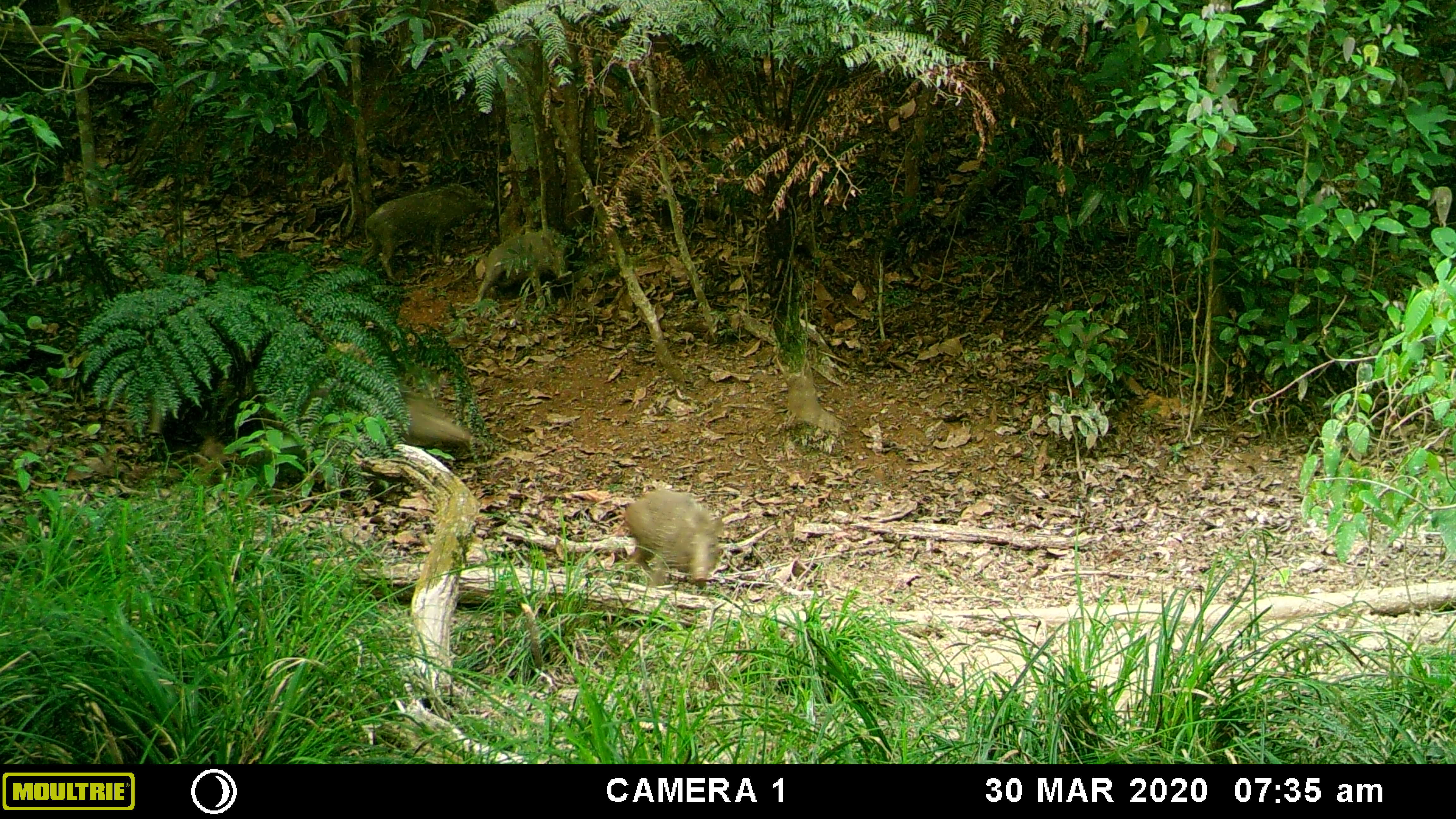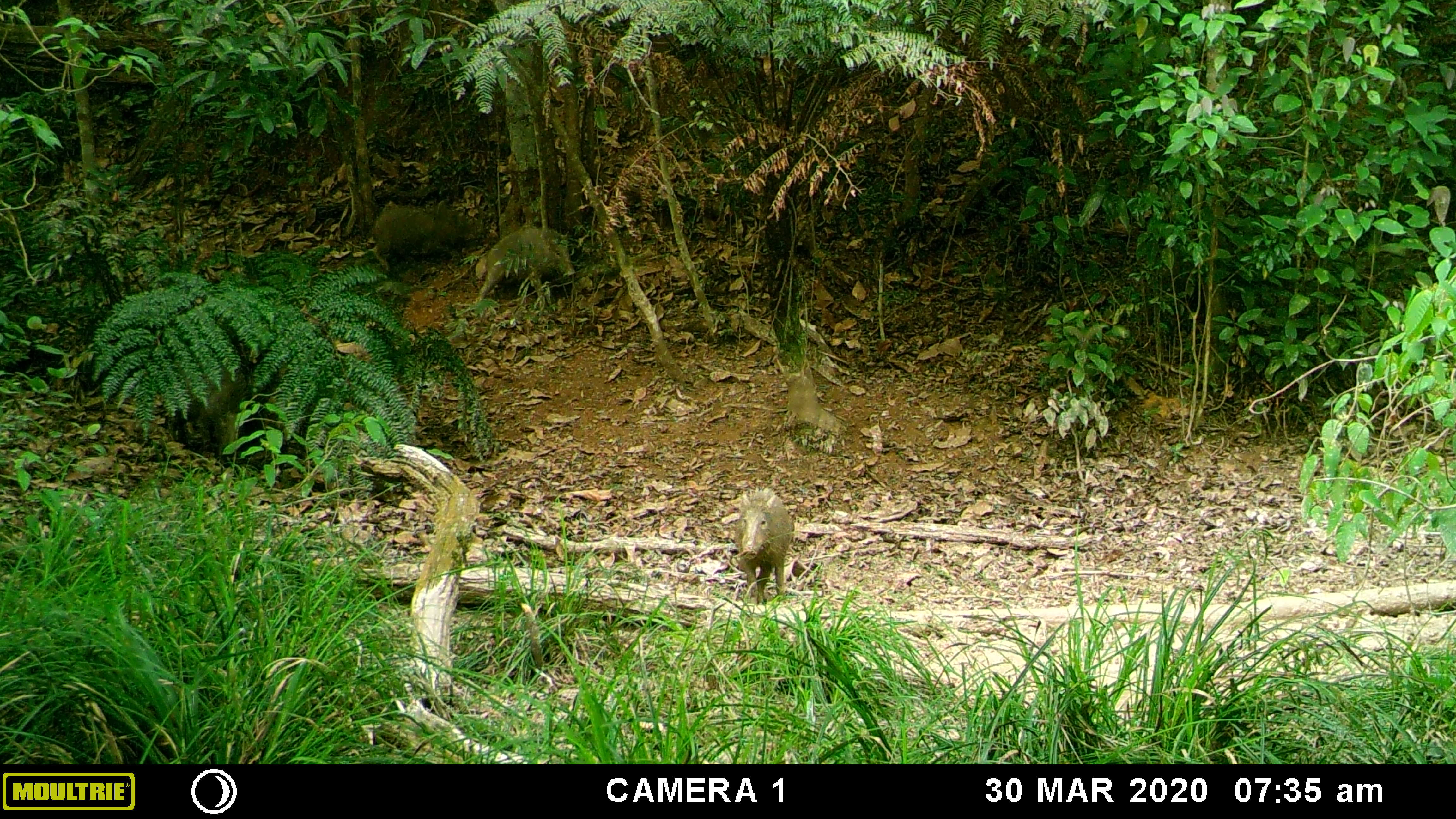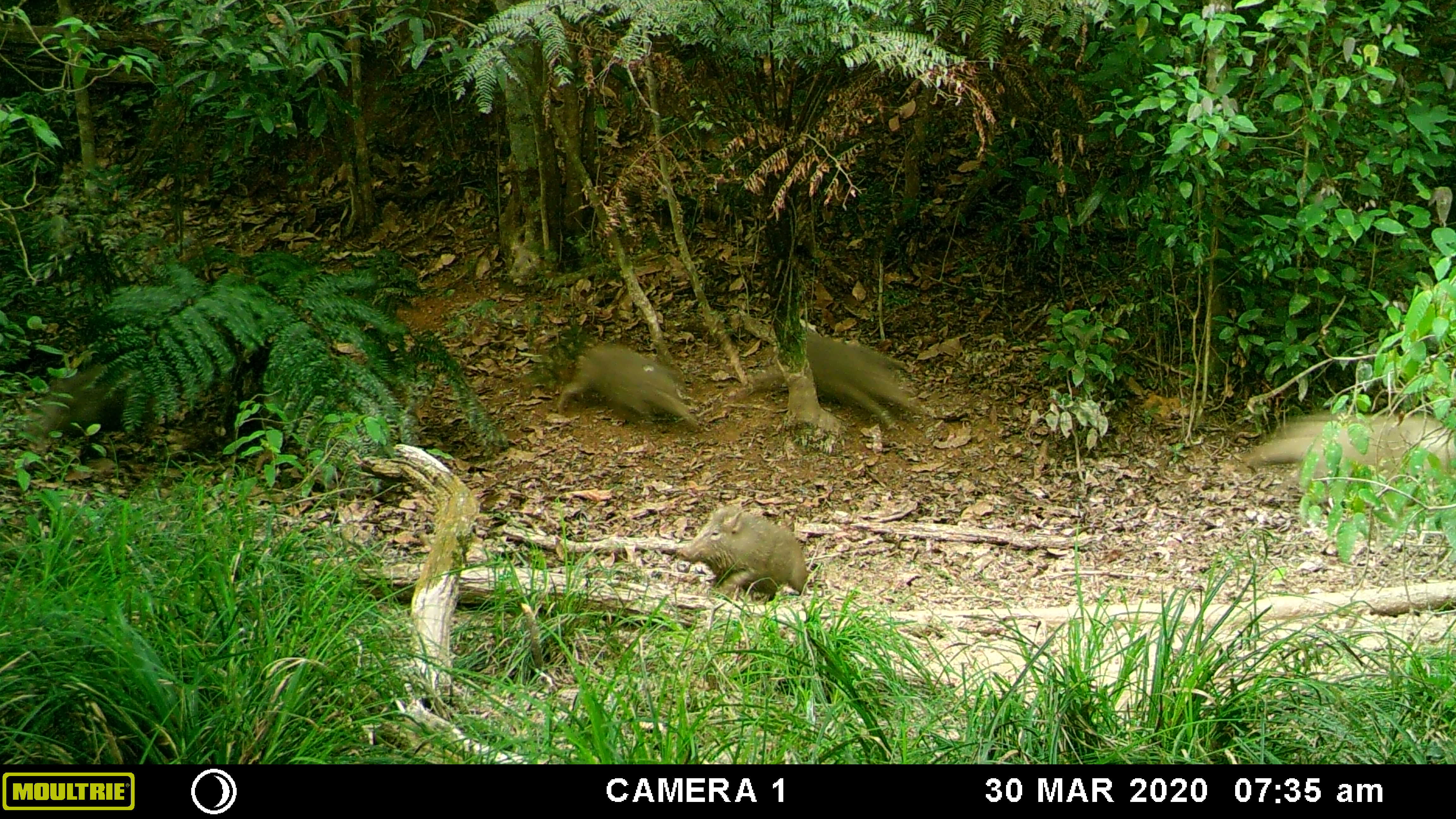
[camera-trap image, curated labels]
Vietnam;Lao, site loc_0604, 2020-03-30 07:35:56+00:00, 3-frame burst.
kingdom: Animalia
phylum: Chordata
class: Mammalia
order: Artiodactyla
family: Suidae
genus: Sus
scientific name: Sus scrofa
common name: eurasian wild pig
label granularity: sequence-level